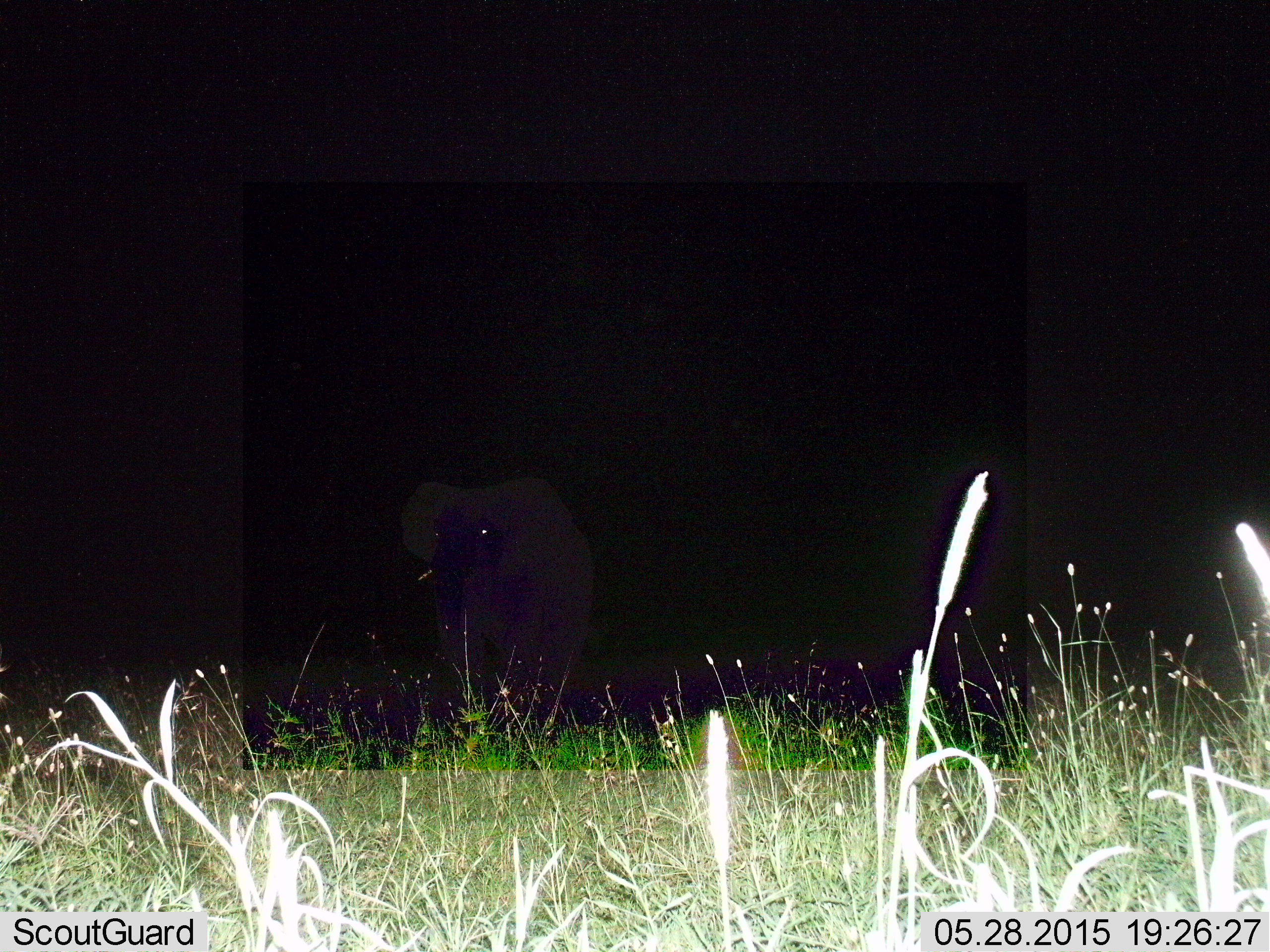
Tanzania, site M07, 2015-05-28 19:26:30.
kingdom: Animalia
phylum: Chordata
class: Mammalia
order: Proboscidea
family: Elephantidae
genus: Loxodonta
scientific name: Loxodonta africana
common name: african bush elephant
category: elephant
Elephant (african bush elephant) (Loxodonta africana), count 1. Behavior (volunteer vote fractions): standing 30%, resting 0%, moving 70%, interacting 0%. Young present (vote fraction): 0%. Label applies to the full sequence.